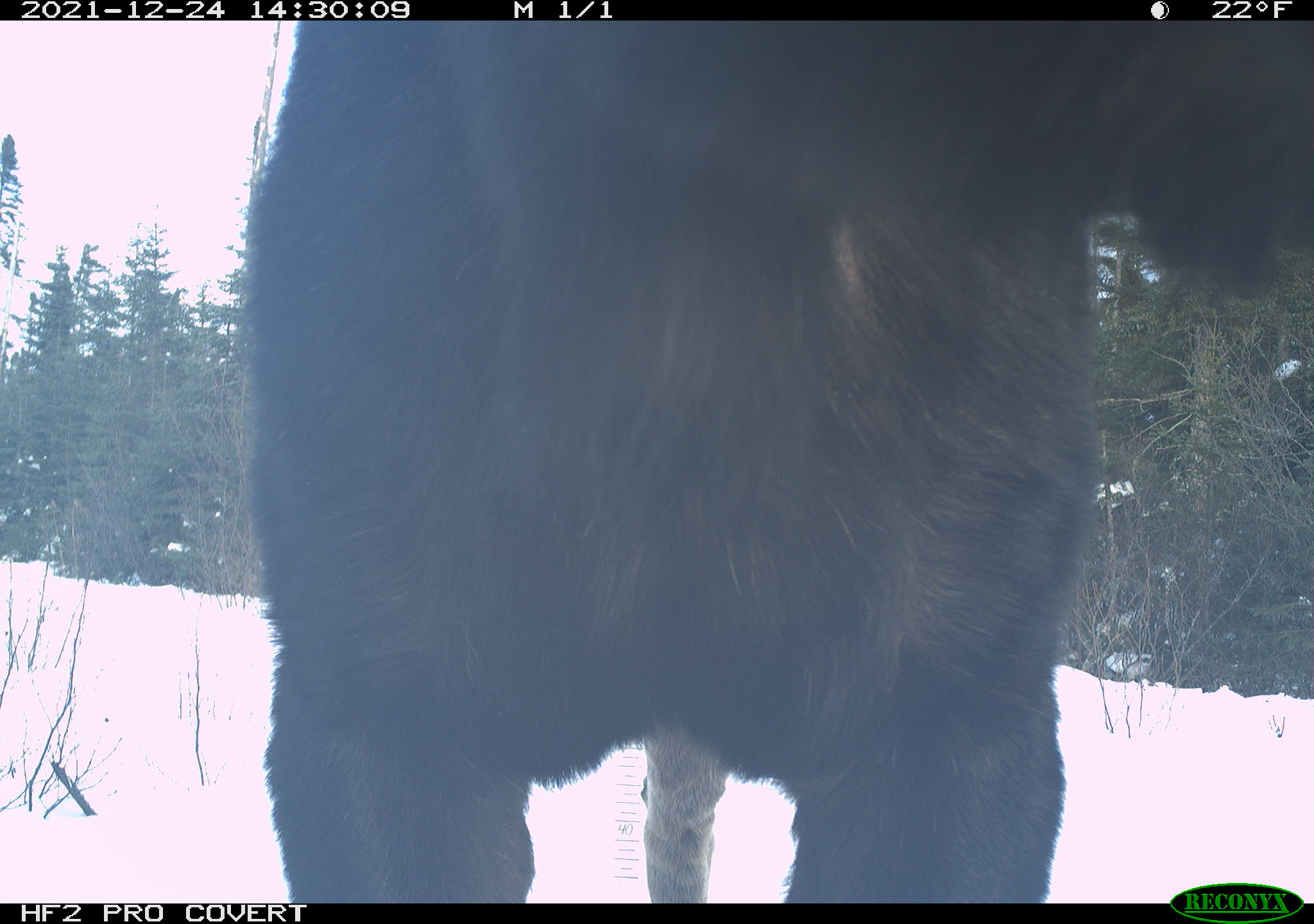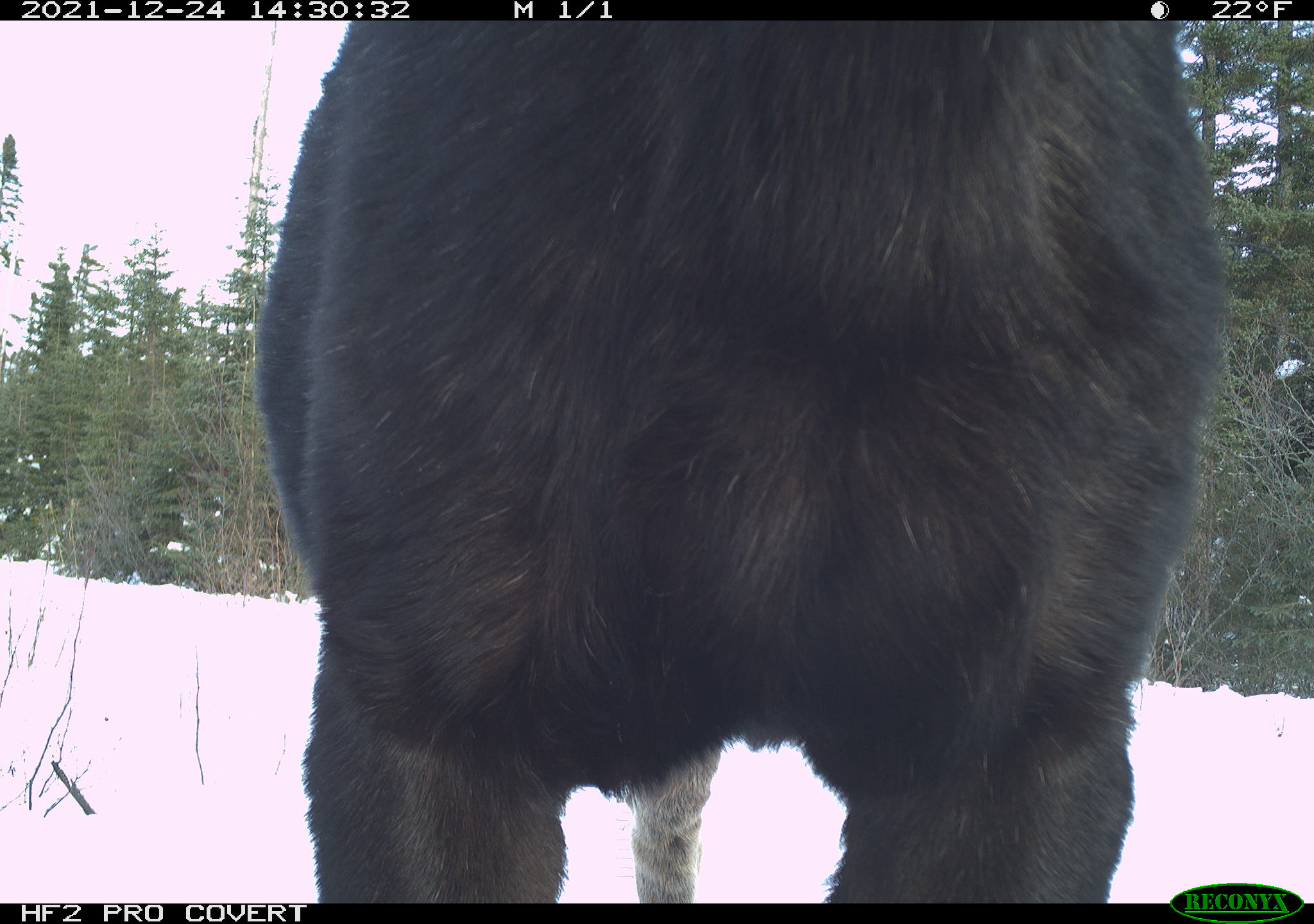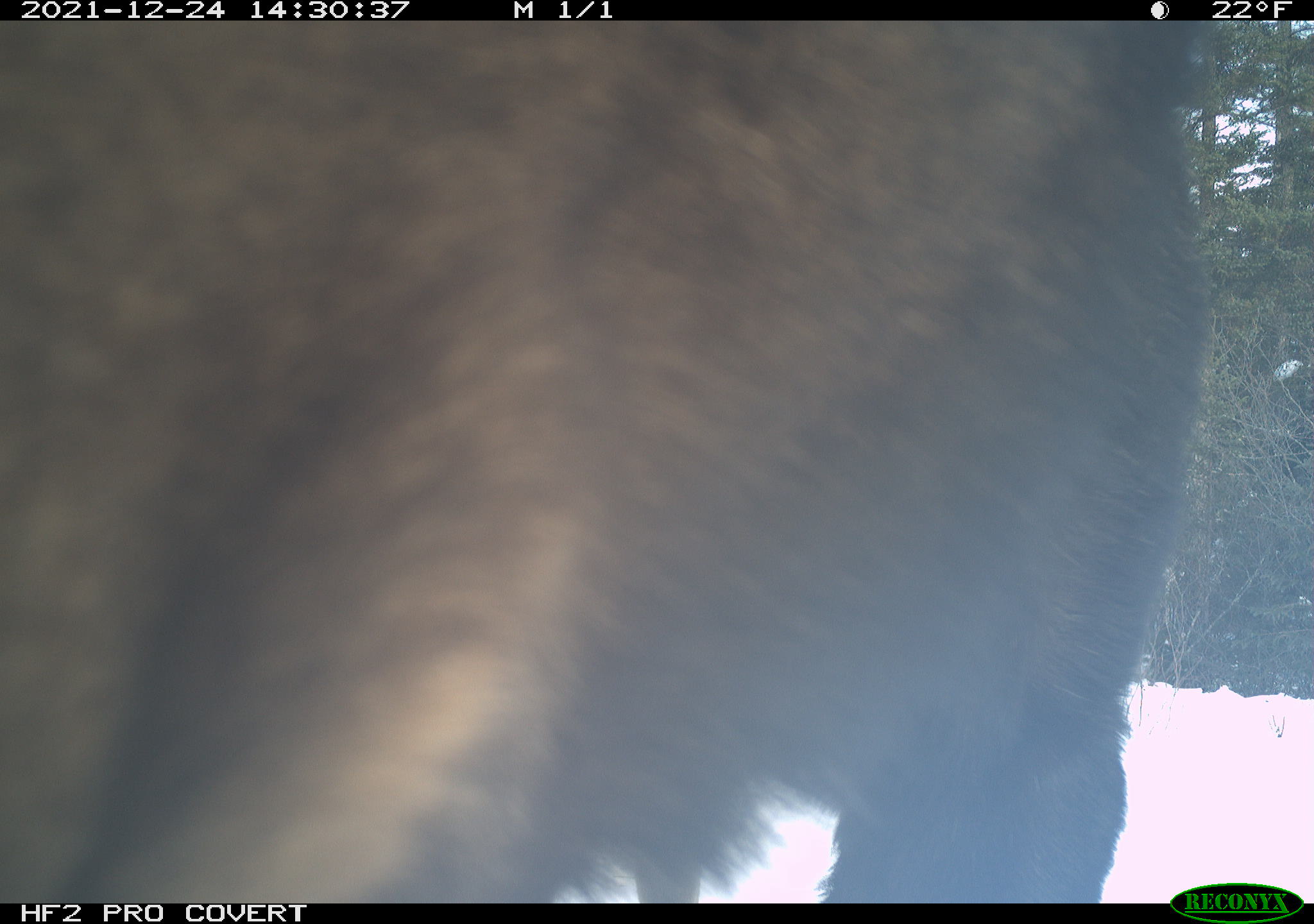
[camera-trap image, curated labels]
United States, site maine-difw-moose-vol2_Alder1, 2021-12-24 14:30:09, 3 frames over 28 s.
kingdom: Animalia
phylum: Chordata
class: Mammalia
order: Artiodactyla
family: Cervidae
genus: Alces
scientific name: Alces alces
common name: moose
Moose (Alces alces).